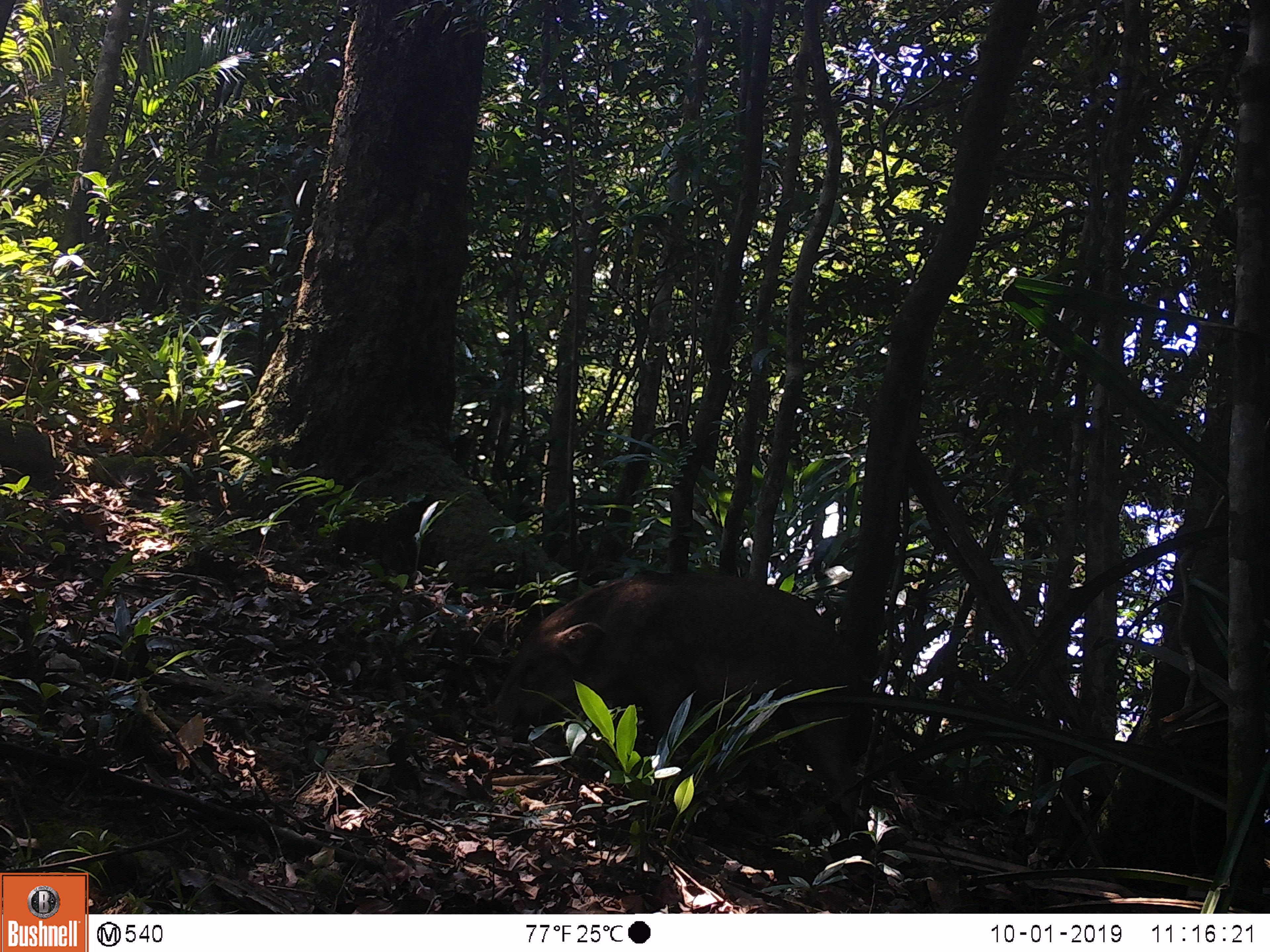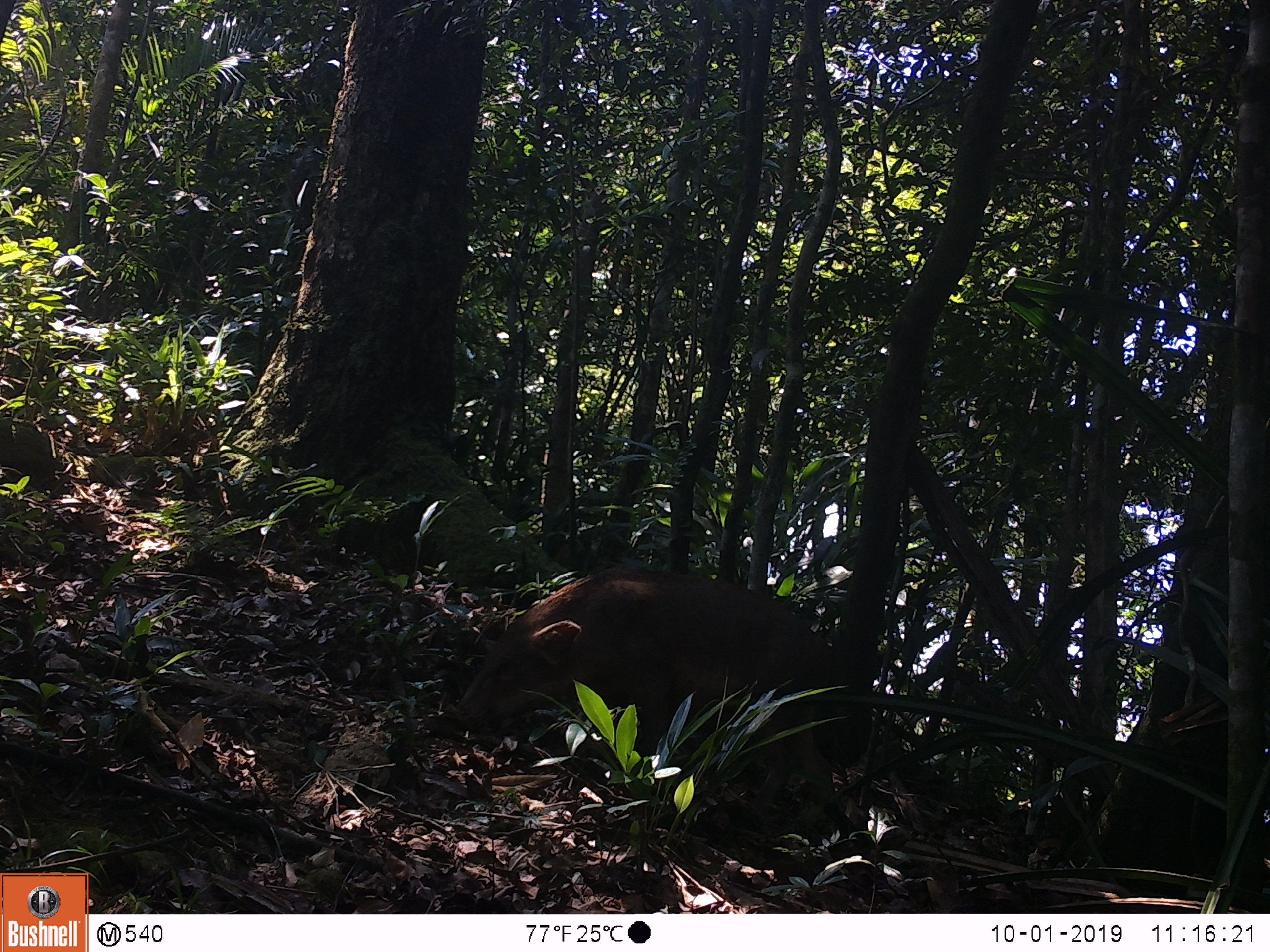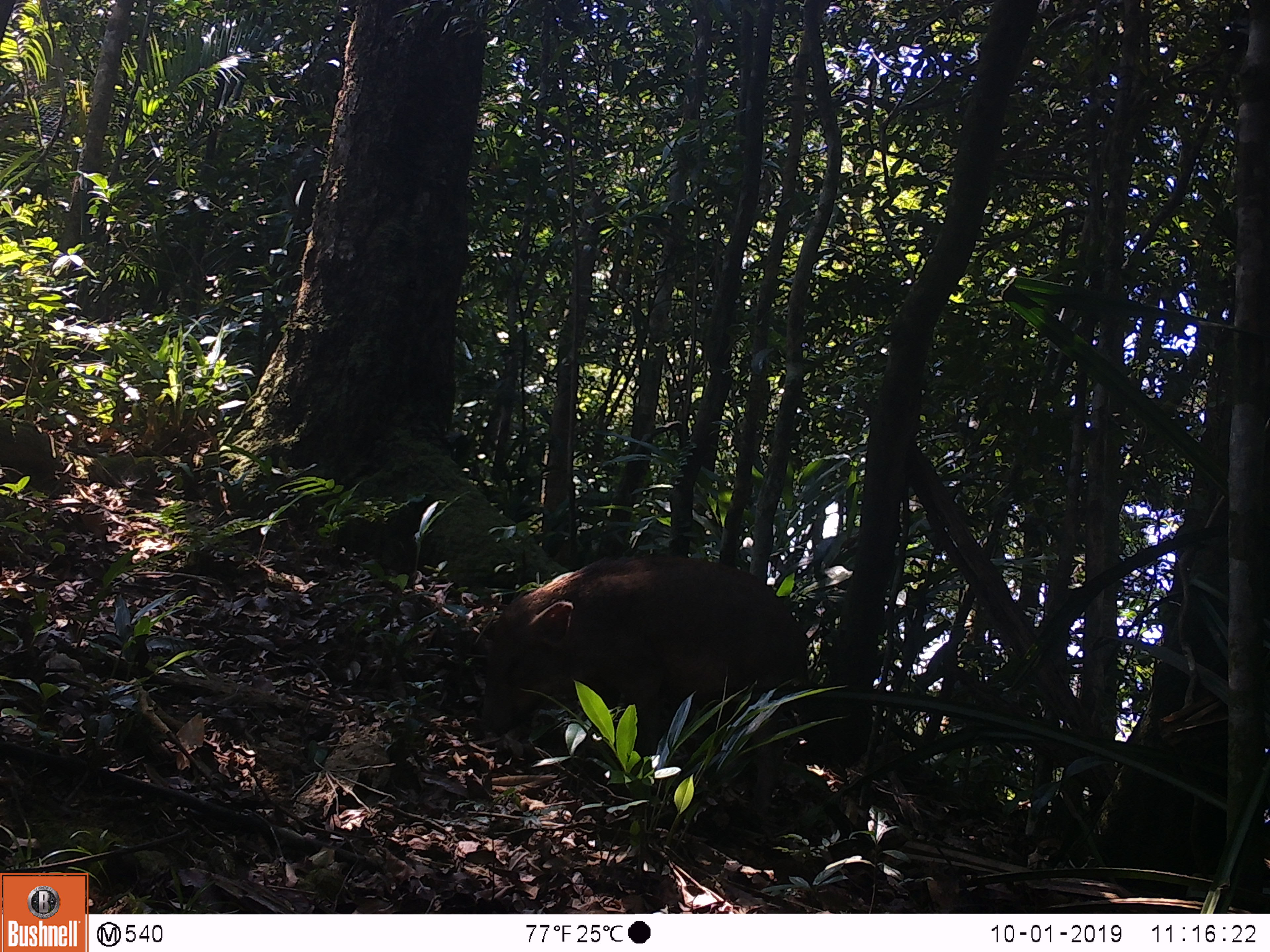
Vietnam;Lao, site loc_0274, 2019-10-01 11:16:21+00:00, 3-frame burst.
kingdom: Animalia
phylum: Chordata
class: Mammalia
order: Artiodactyla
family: Suidae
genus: Sus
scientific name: Sus scrofa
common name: eurasian wild pig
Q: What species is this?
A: Eurasian wild pig (Sus scrofa).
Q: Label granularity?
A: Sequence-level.